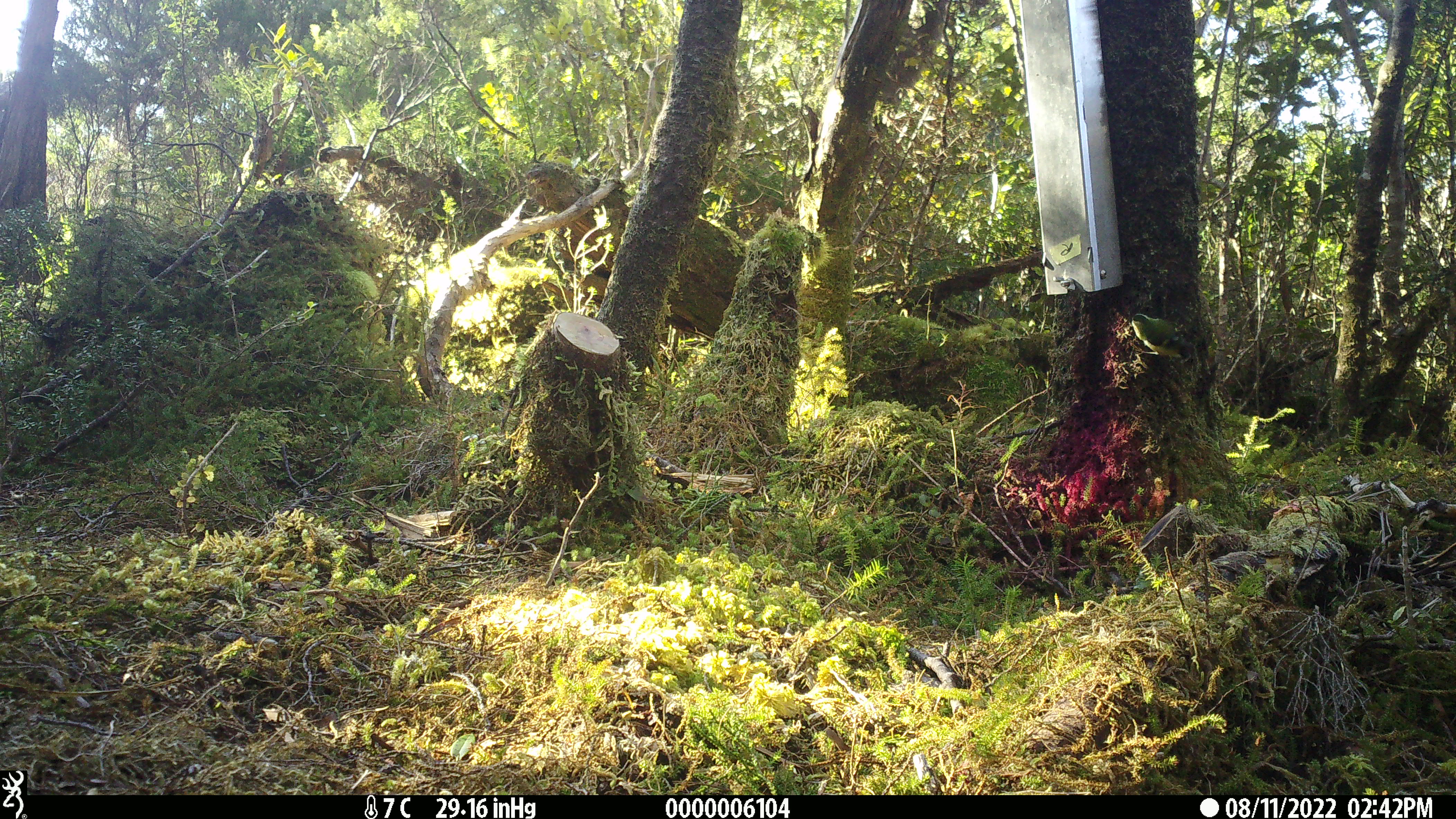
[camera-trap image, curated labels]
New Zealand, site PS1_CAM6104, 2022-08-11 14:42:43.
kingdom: Animalia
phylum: Chordata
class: Aves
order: Passeriformes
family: Acanthisittidae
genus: Acanthisitta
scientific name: Acanthisitta chloris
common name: rifleman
Rifleman (Acanthisitta chloris).